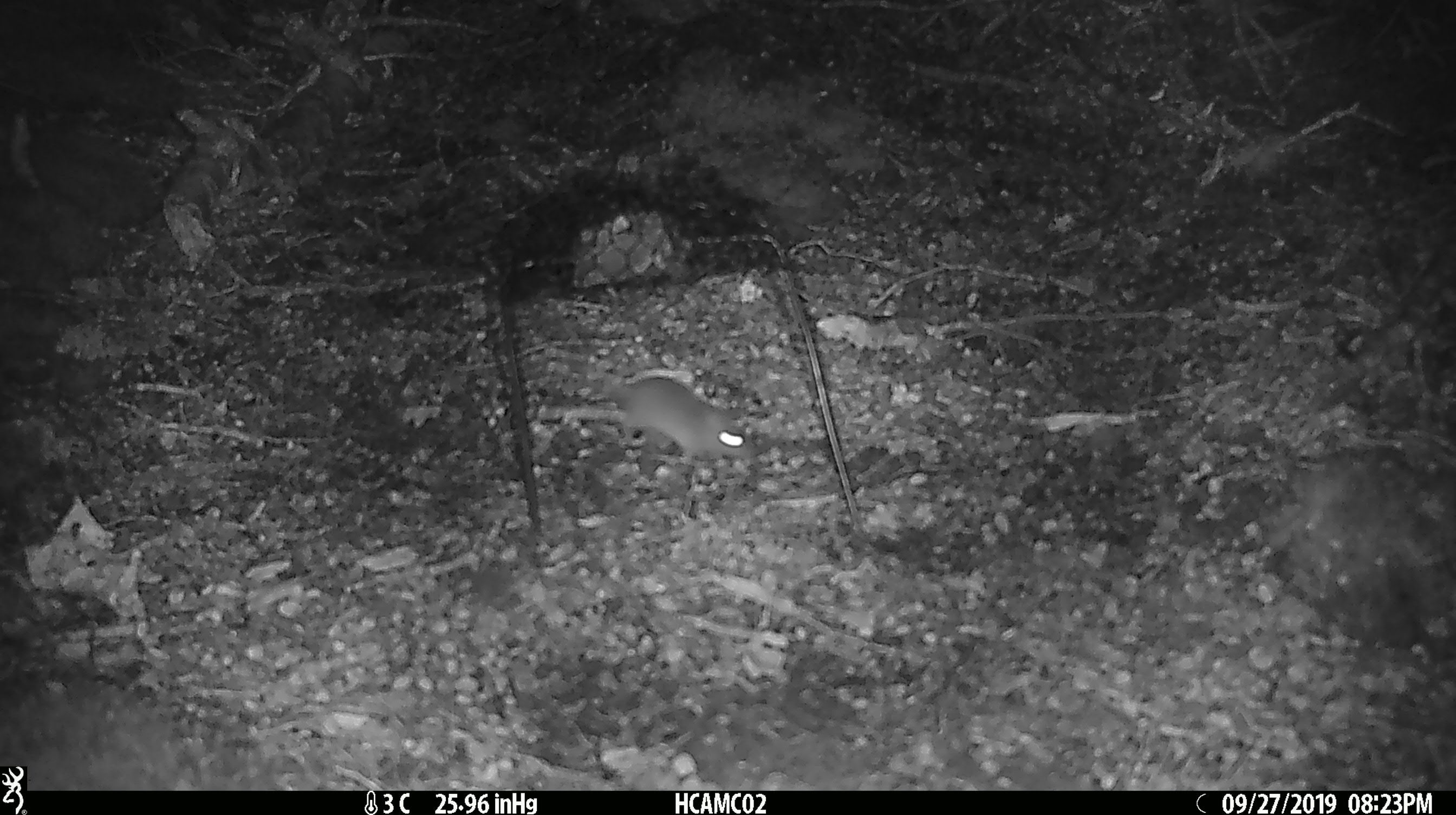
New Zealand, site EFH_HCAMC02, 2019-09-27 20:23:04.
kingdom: Animalia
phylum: Chordata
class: Mammalia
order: Rodentia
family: Muridae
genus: Mus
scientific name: Mus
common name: mouse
Mouse (Mus).